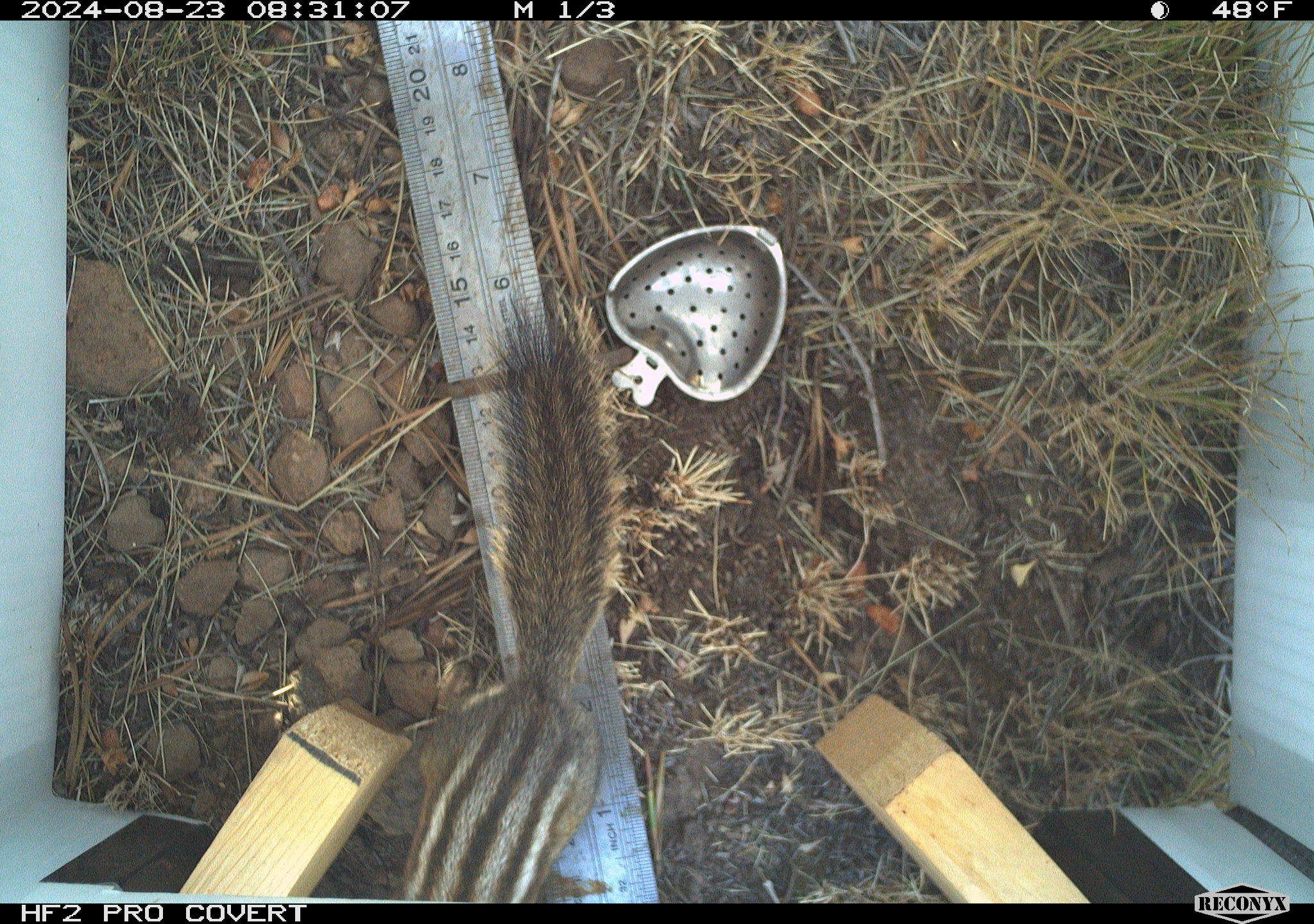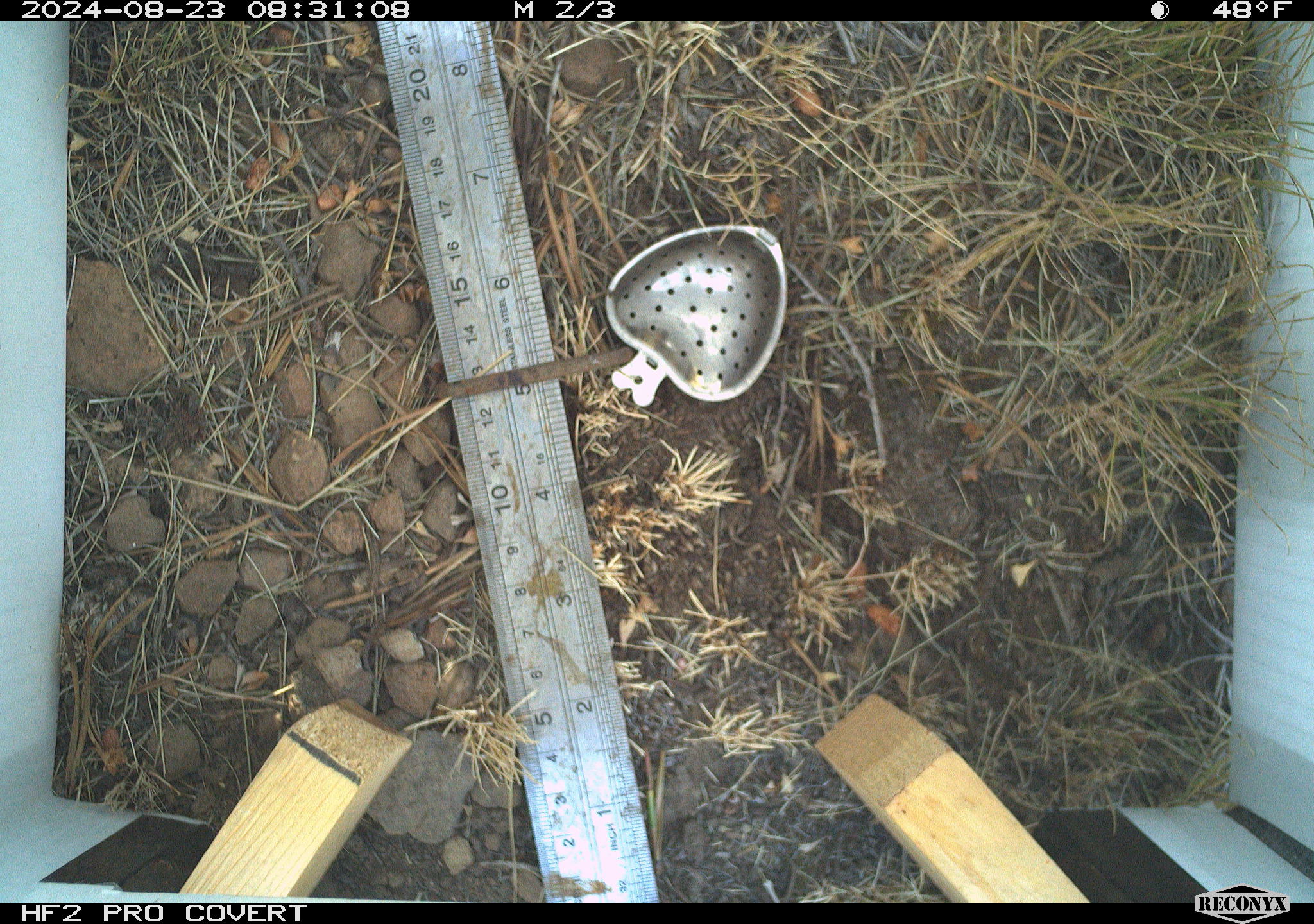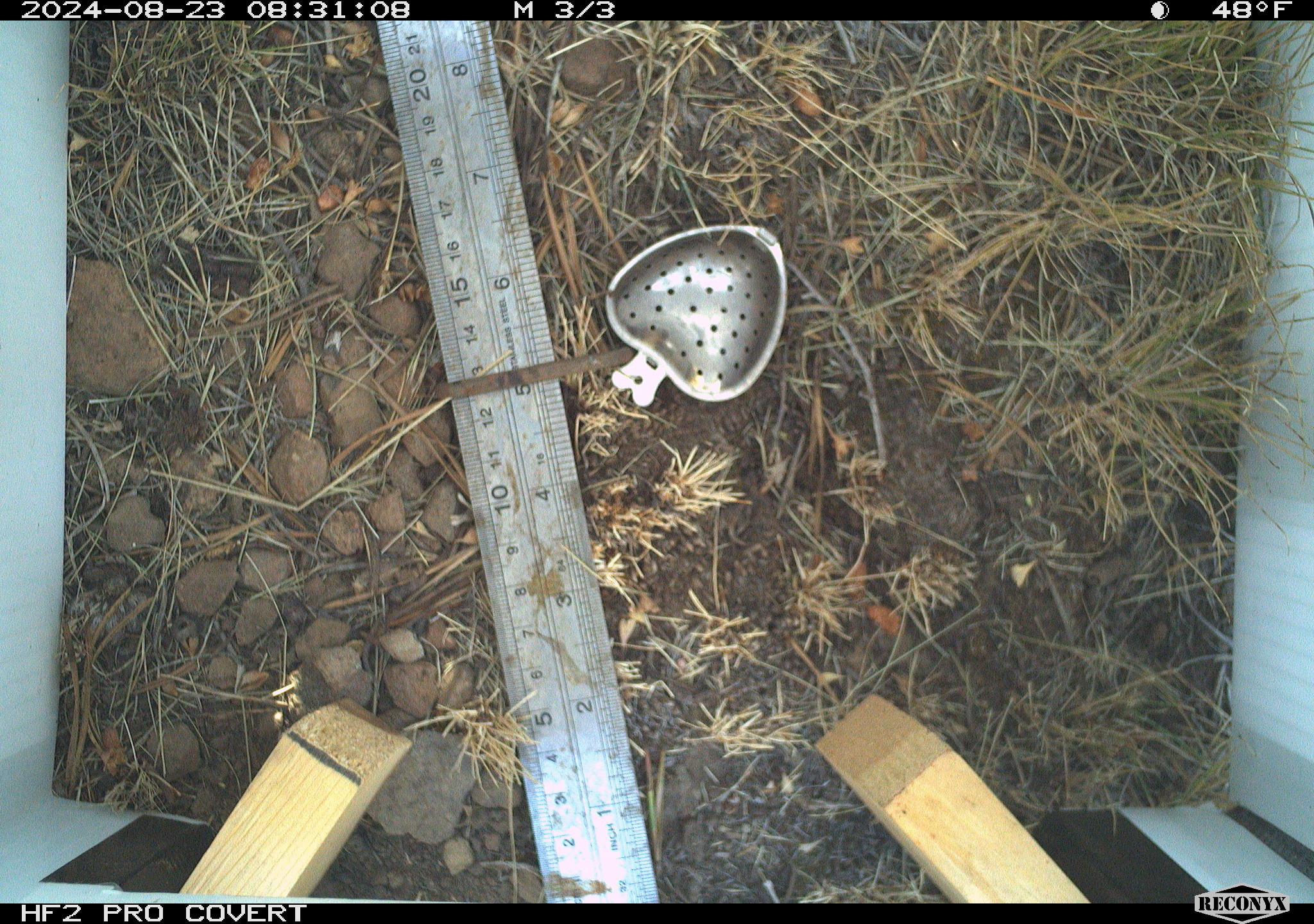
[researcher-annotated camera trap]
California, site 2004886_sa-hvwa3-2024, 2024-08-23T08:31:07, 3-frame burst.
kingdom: Animalia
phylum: Chordata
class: Mammalia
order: Rodentia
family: Sciuridae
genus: Neotamias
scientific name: Neotamias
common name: western chipmunks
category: neotamias species